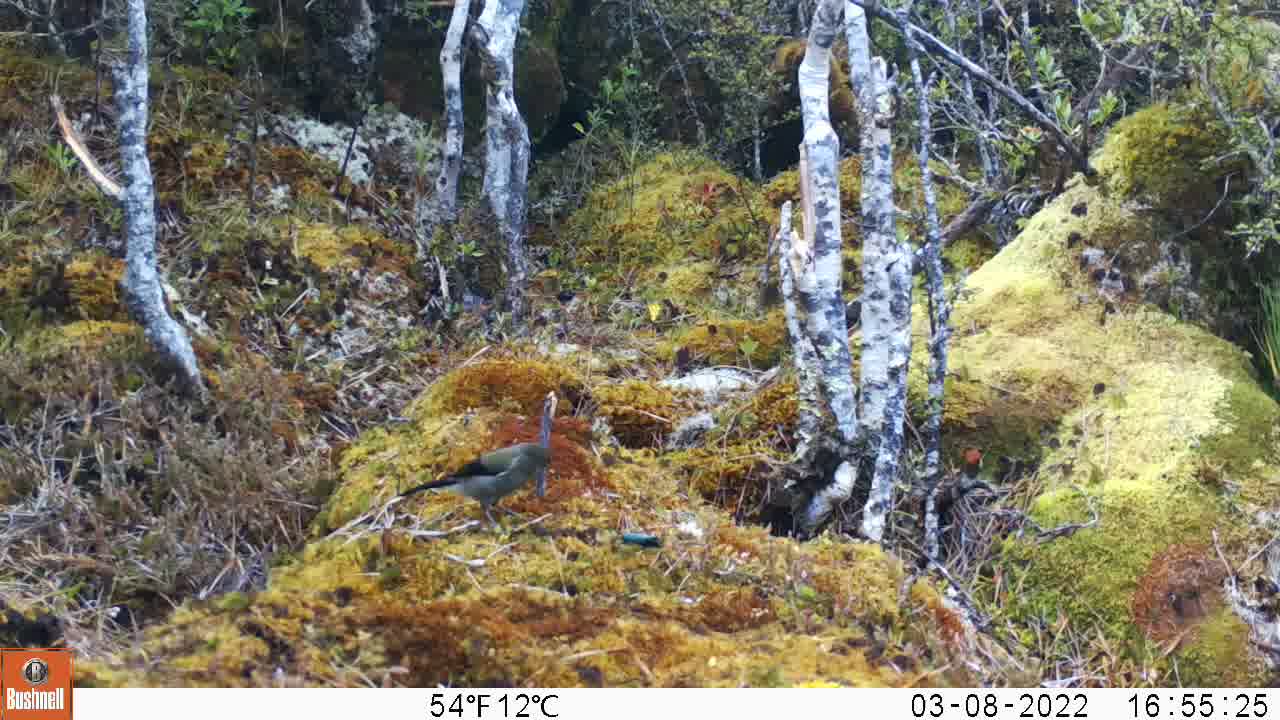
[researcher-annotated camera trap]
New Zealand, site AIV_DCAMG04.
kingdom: Animalia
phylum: Chordata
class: Aves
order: Passeriformes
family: Meliphagidae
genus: Anthornis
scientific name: Anthornis melanura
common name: new zealand bellbird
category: bellbird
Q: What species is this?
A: Bellbird (new zealand bellbird) (Anthornis melanura).